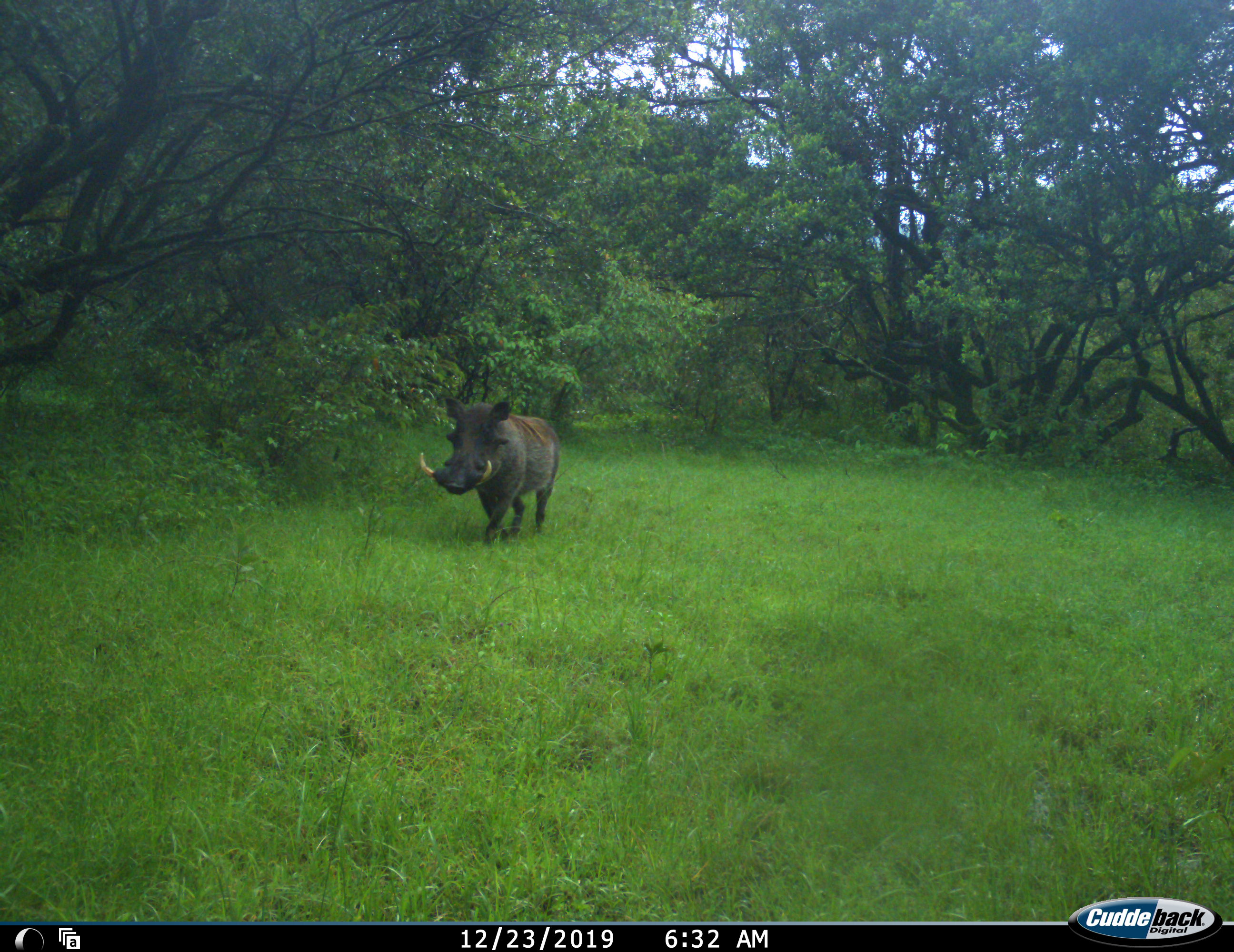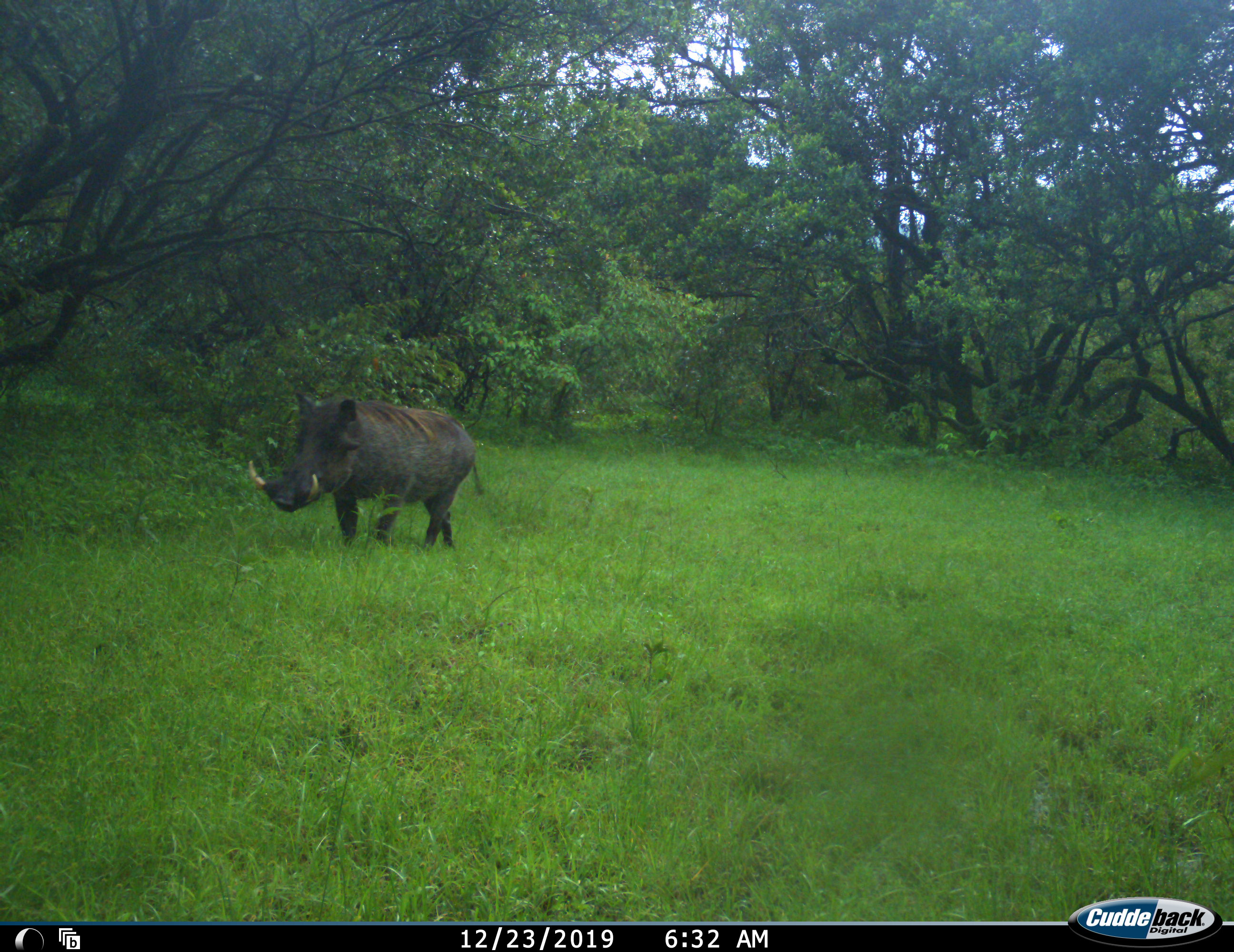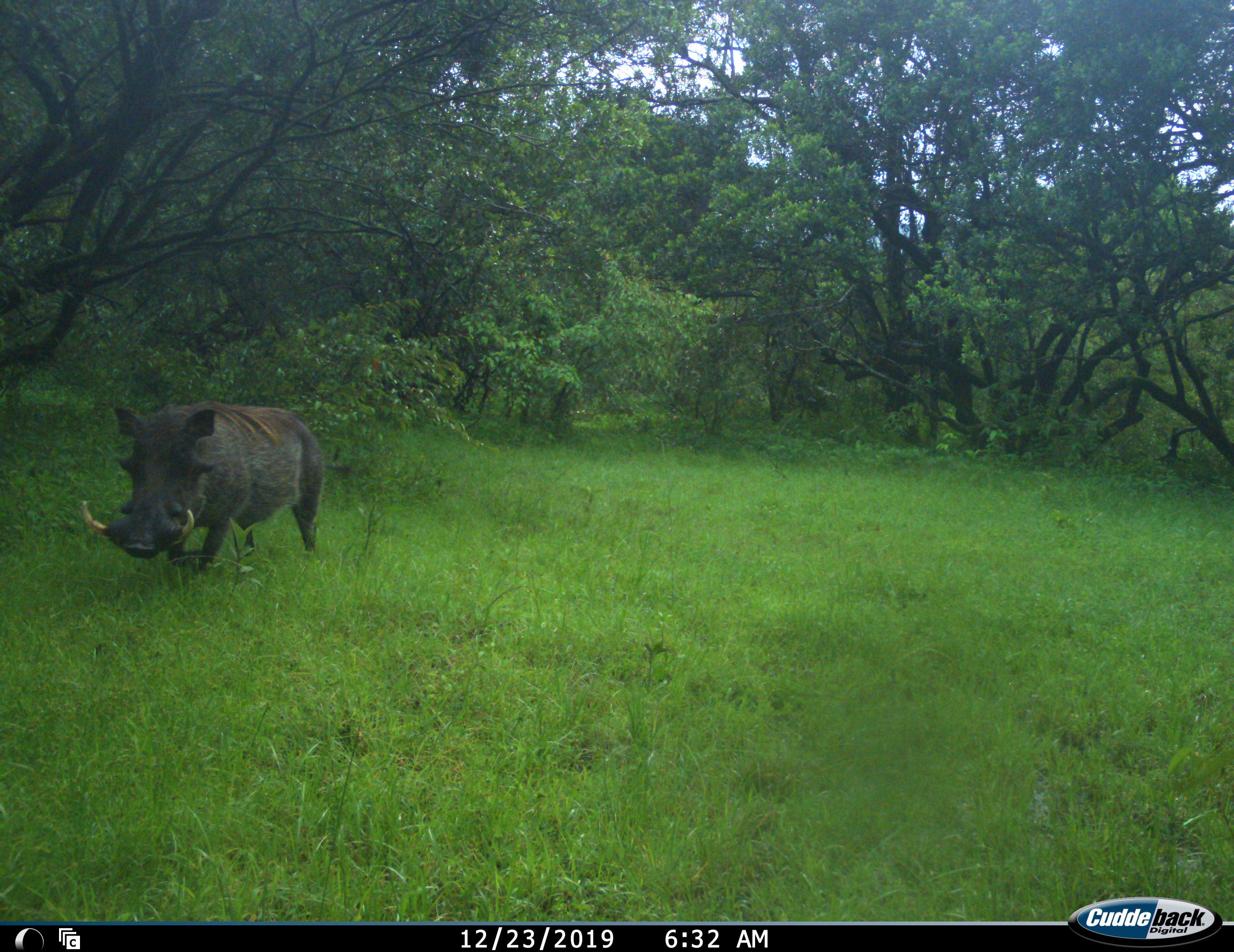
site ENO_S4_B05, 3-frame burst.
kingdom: Animalia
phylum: Chordata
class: Mammalia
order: Artiodactyla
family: Suidae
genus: Phacochoerus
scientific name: Phacochoerus africanus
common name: warthog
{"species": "warthog (Phacochoerus africanus)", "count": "1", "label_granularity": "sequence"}